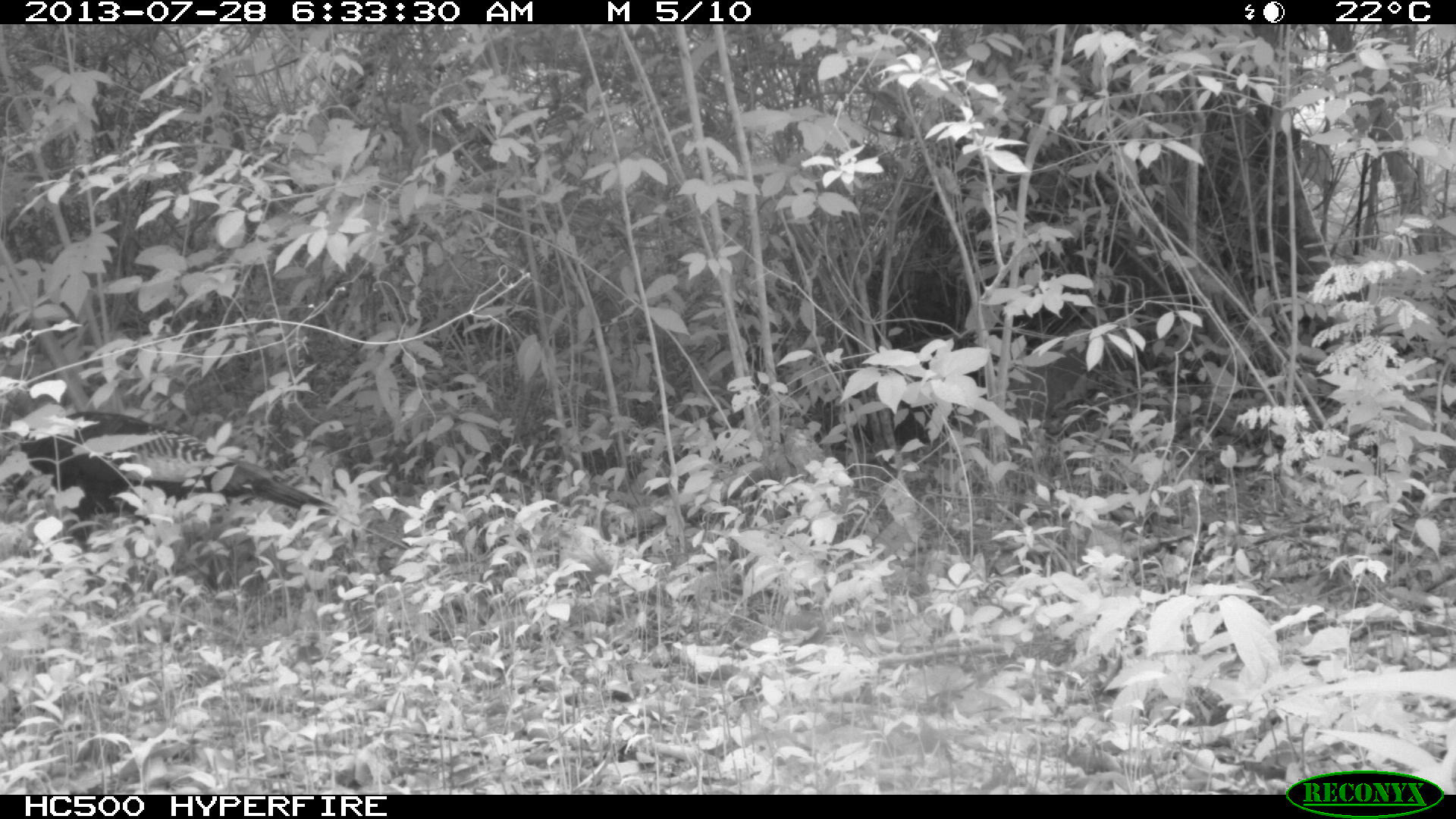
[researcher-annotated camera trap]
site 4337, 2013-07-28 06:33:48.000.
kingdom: Animalia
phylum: Chordata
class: Aves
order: Galliformes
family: Phasianidae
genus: Meleagris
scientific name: Meleagris ocellata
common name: ocellated turkey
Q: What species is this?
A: Meleagris ocellata (ocellated turkey).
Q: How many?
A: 1.